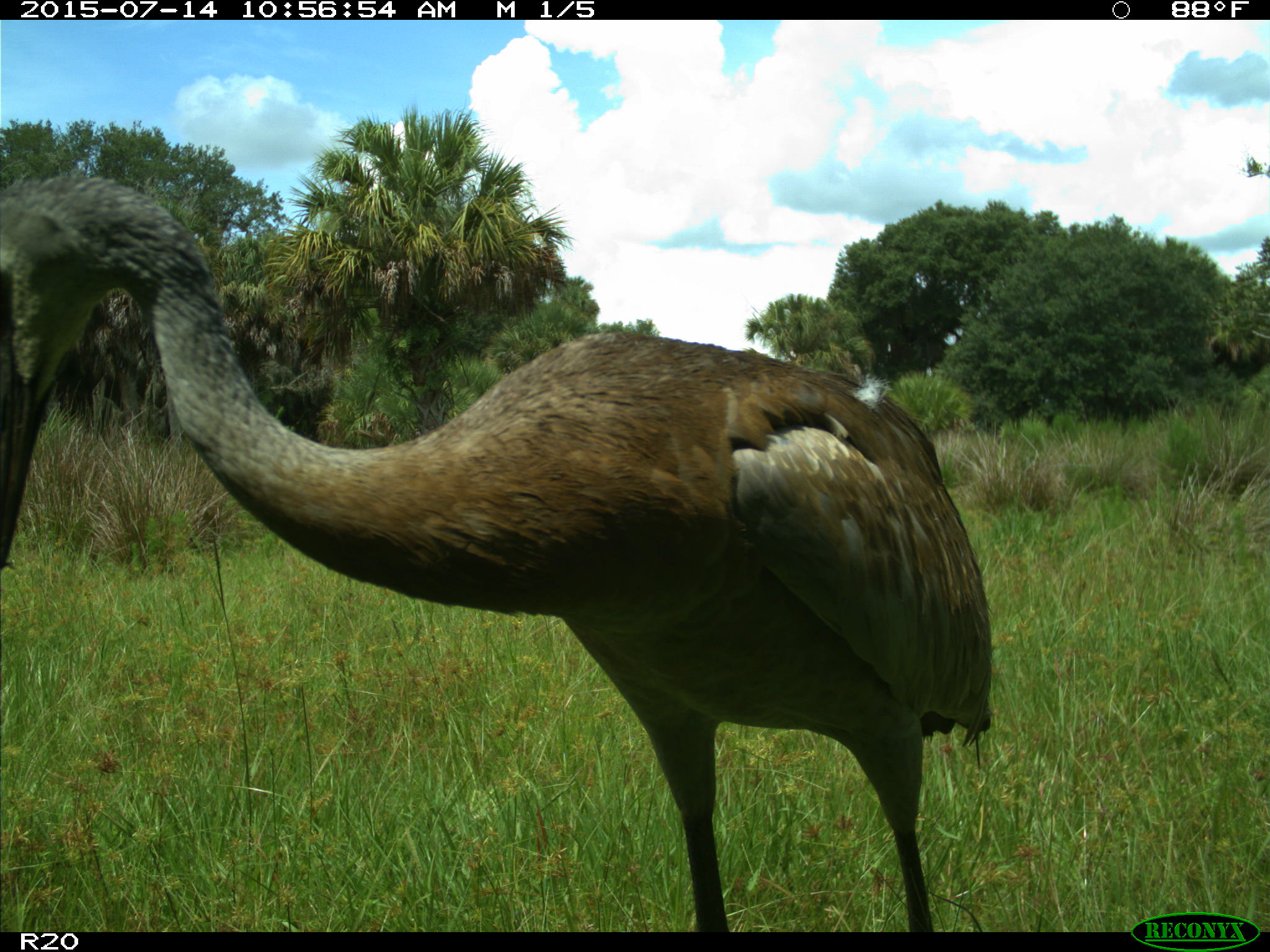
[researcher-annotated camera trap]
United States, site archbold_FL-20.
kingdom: Animalia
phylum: Chordata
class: Aves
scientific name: Aves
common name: birds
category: unidentified bird